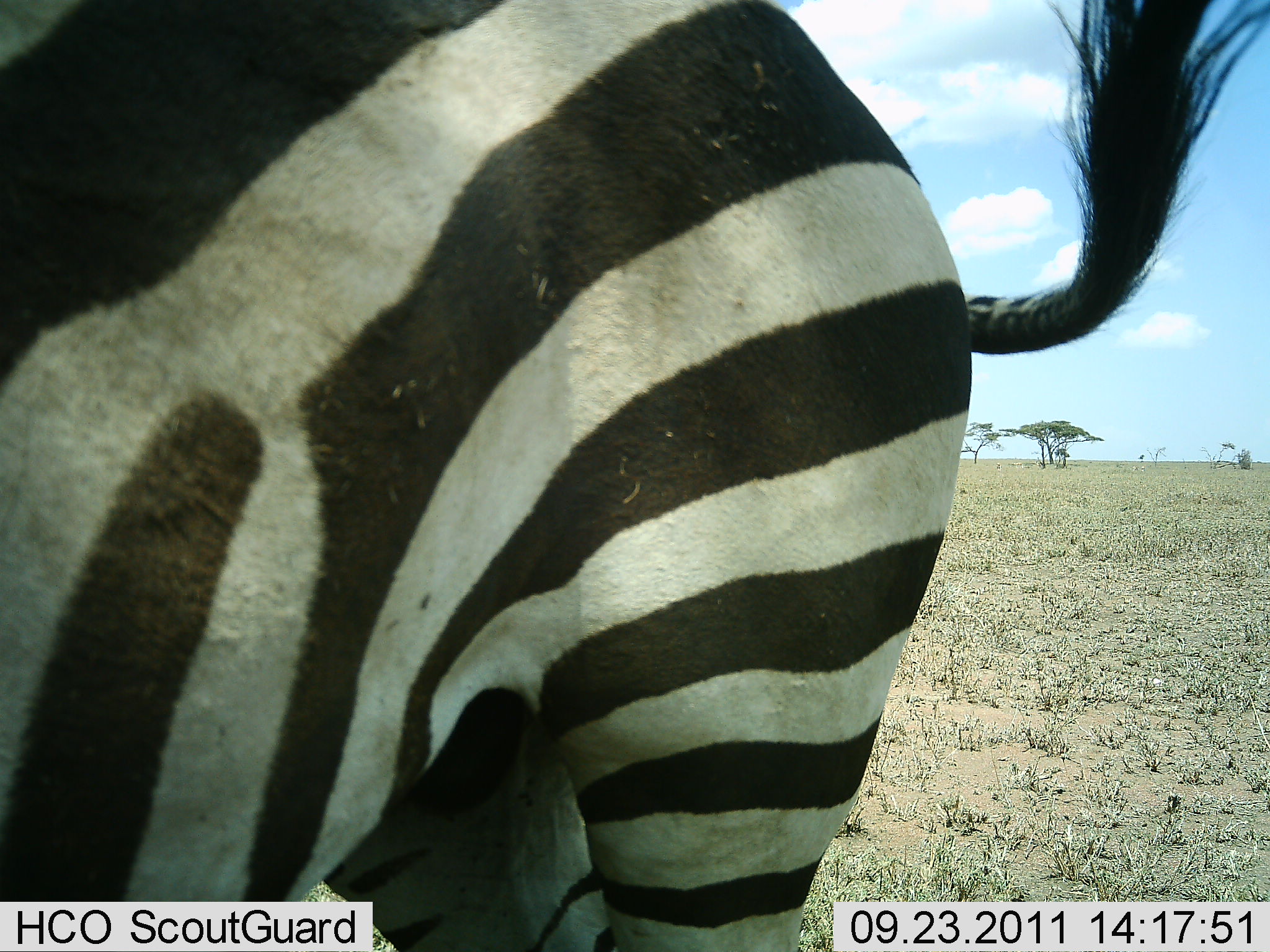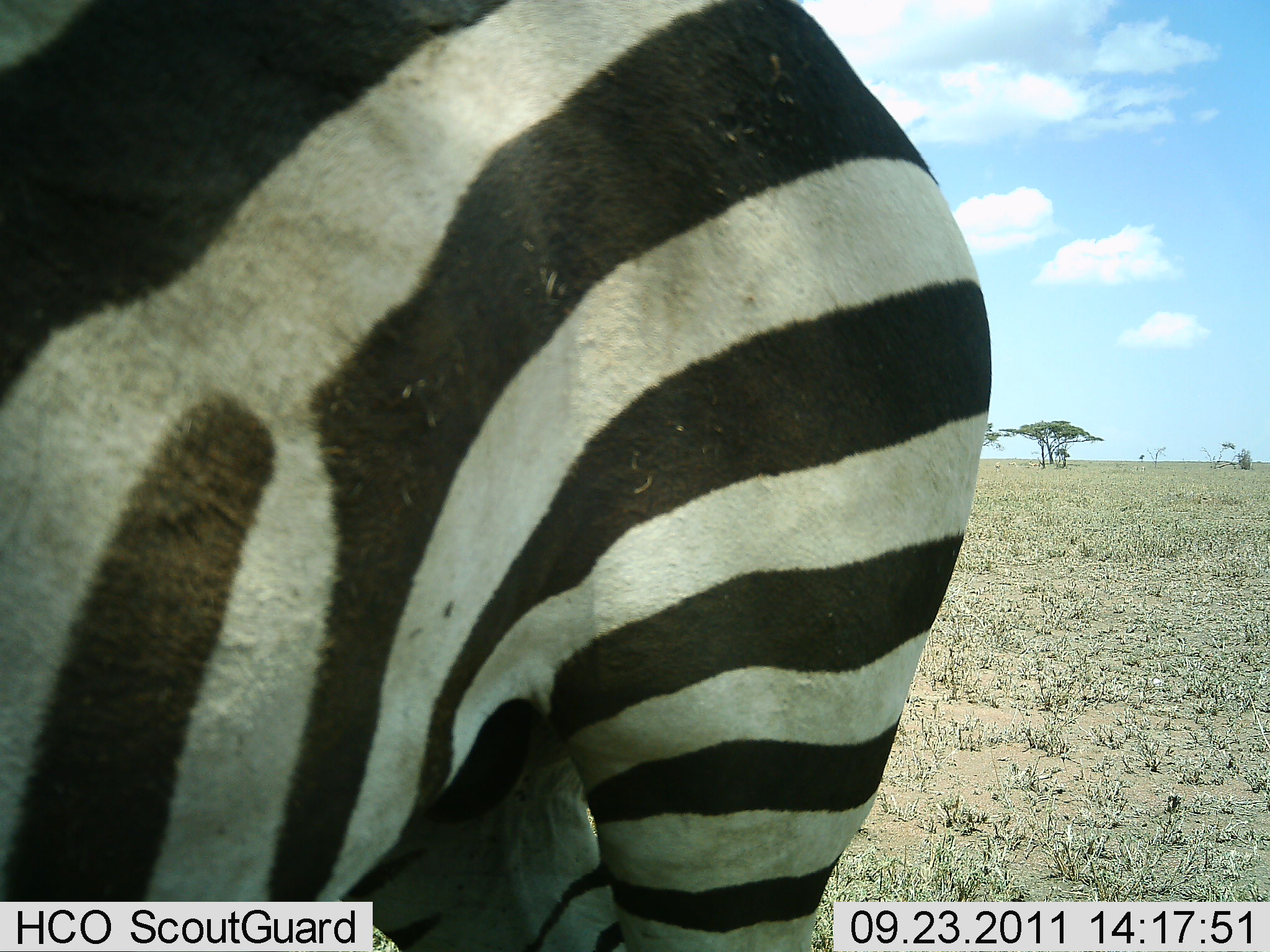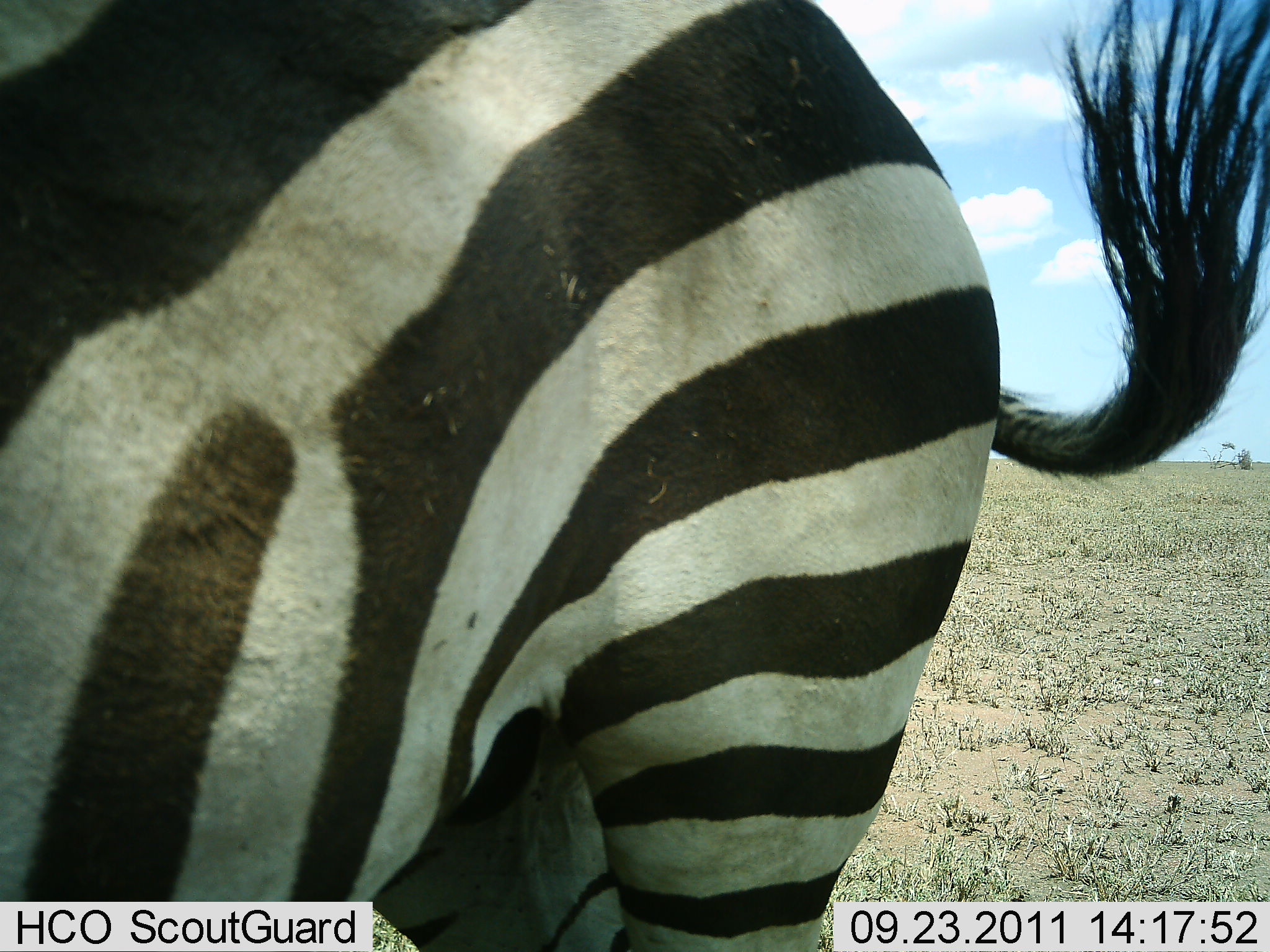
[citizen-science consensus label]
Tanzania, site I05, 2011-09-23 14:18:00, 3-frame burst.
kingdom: Animalia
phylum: Chordata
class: Mammalia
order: Perissodactyla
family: Equidae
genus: Equus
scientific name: Equus quagga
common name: plains zebra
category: zebra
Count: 1.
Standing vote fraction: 100%.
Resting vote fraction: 0%.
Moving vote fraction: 0%.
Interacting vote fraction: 0%.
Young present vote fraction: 0%.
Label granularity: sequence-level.